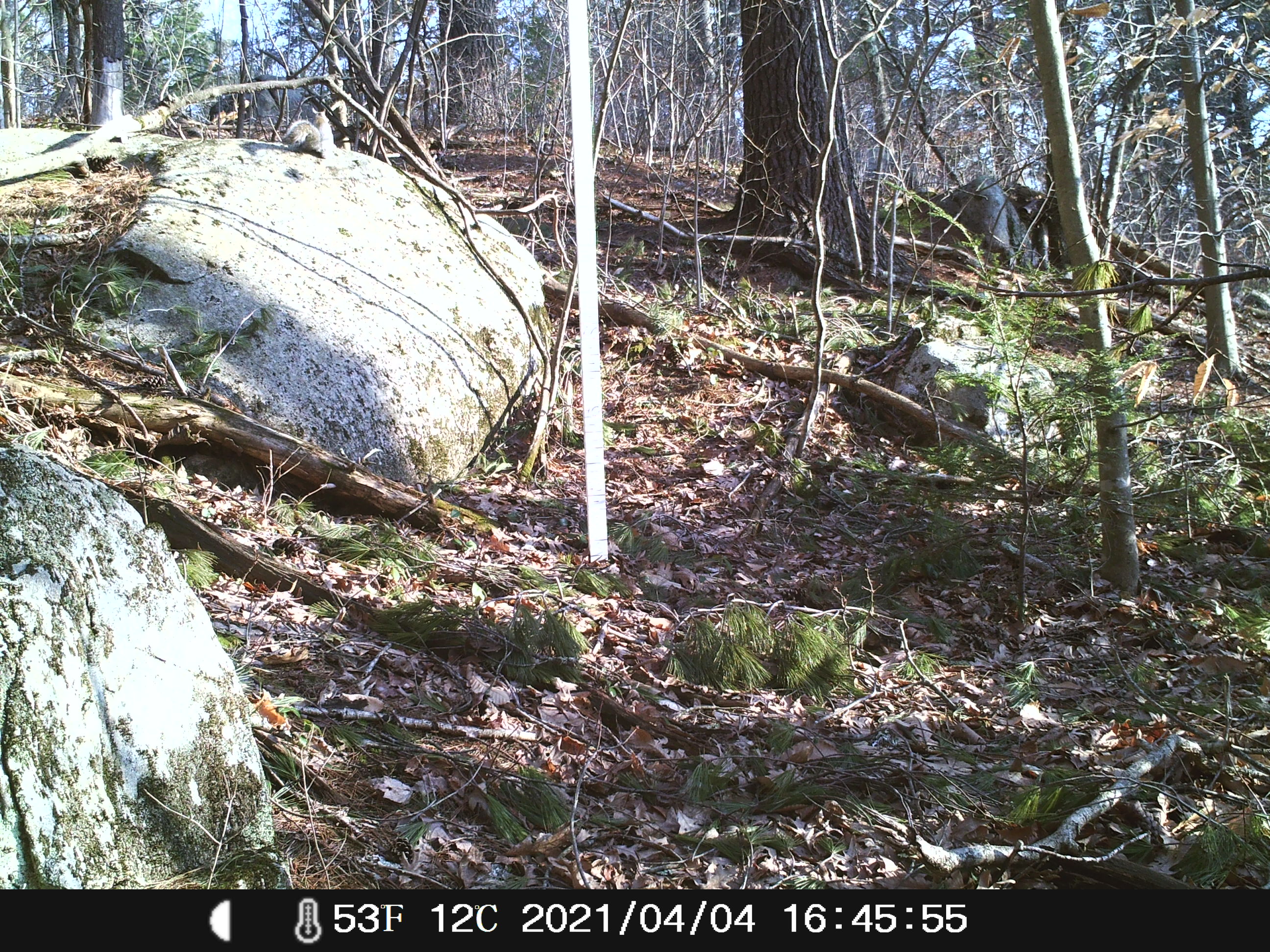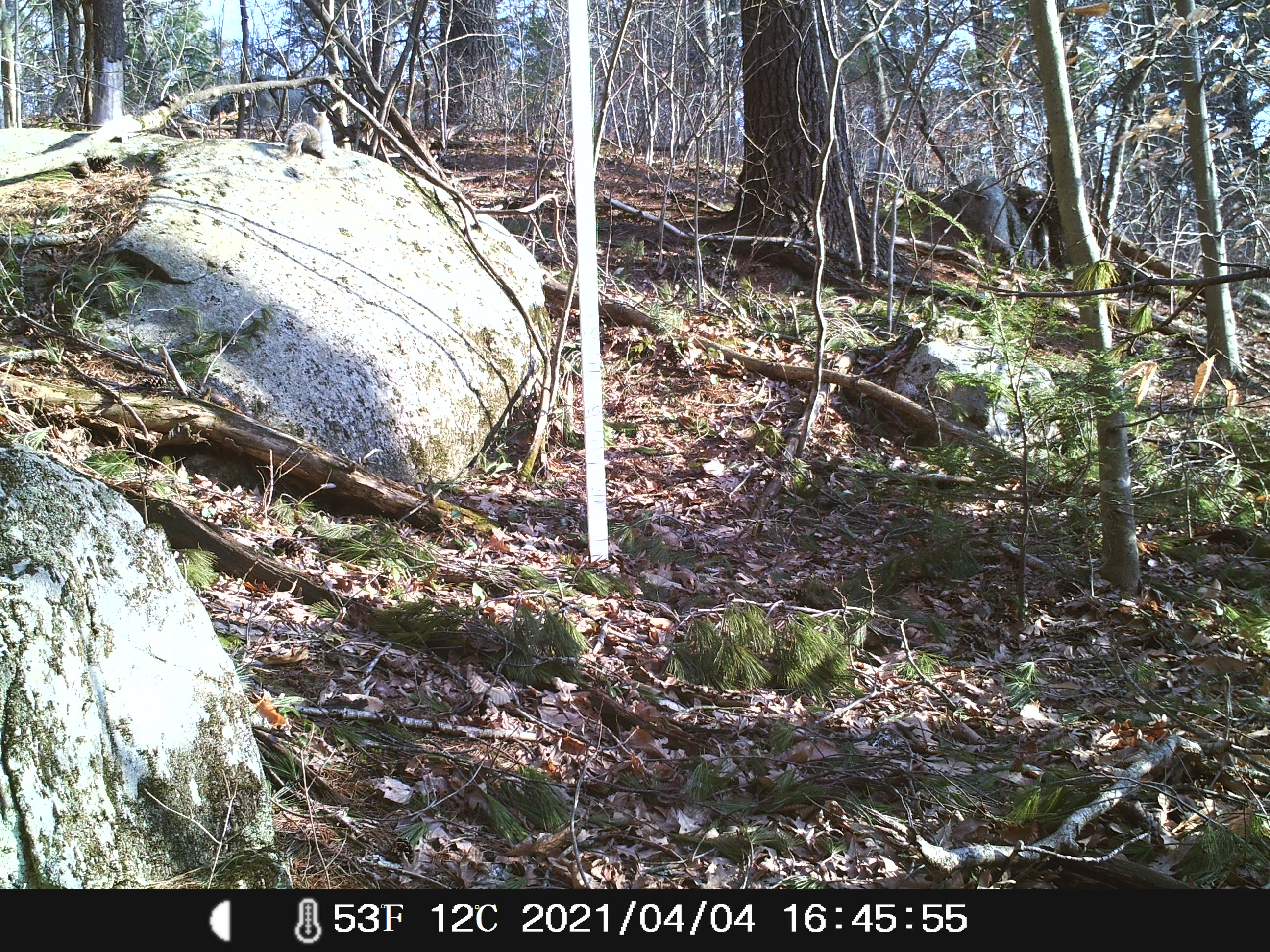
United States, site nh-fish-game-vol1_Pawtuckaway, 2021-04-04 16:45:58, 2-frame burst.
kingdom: Animalia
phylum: Chordata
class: Mammalia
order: Rodentia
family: Sciuridae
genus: Sciurus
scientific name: Sciurus carolinensis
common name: gray squirrel